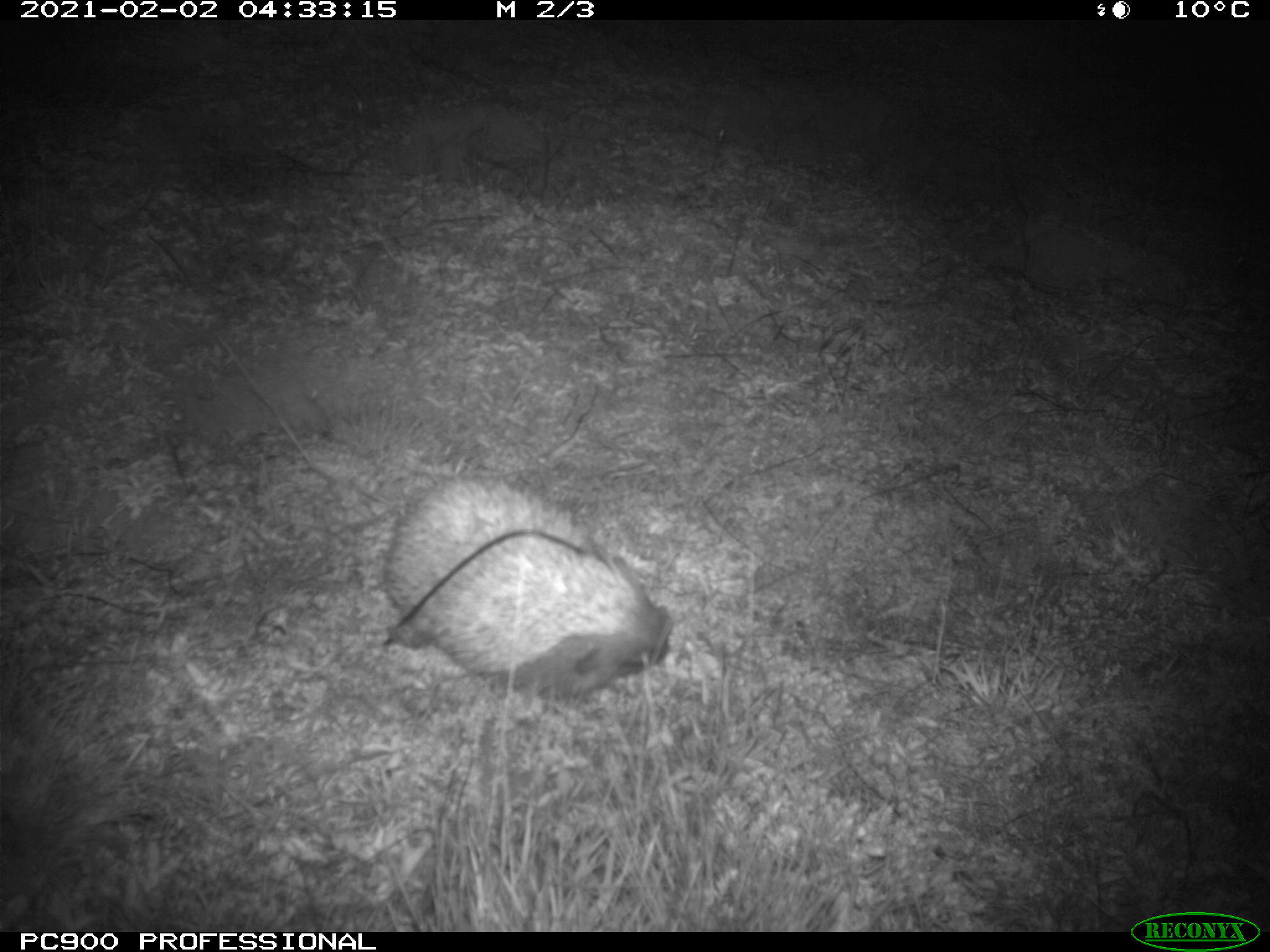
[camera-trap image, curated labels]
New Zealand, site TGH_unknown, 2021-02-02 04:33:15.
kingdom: Animalia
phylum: Chordata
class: Mammalia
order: Eulipotyphla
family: Erinaceidae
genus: Erinaceus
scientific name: Erinaceus europaeus europaeus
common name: european hedgehog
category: hedgehog